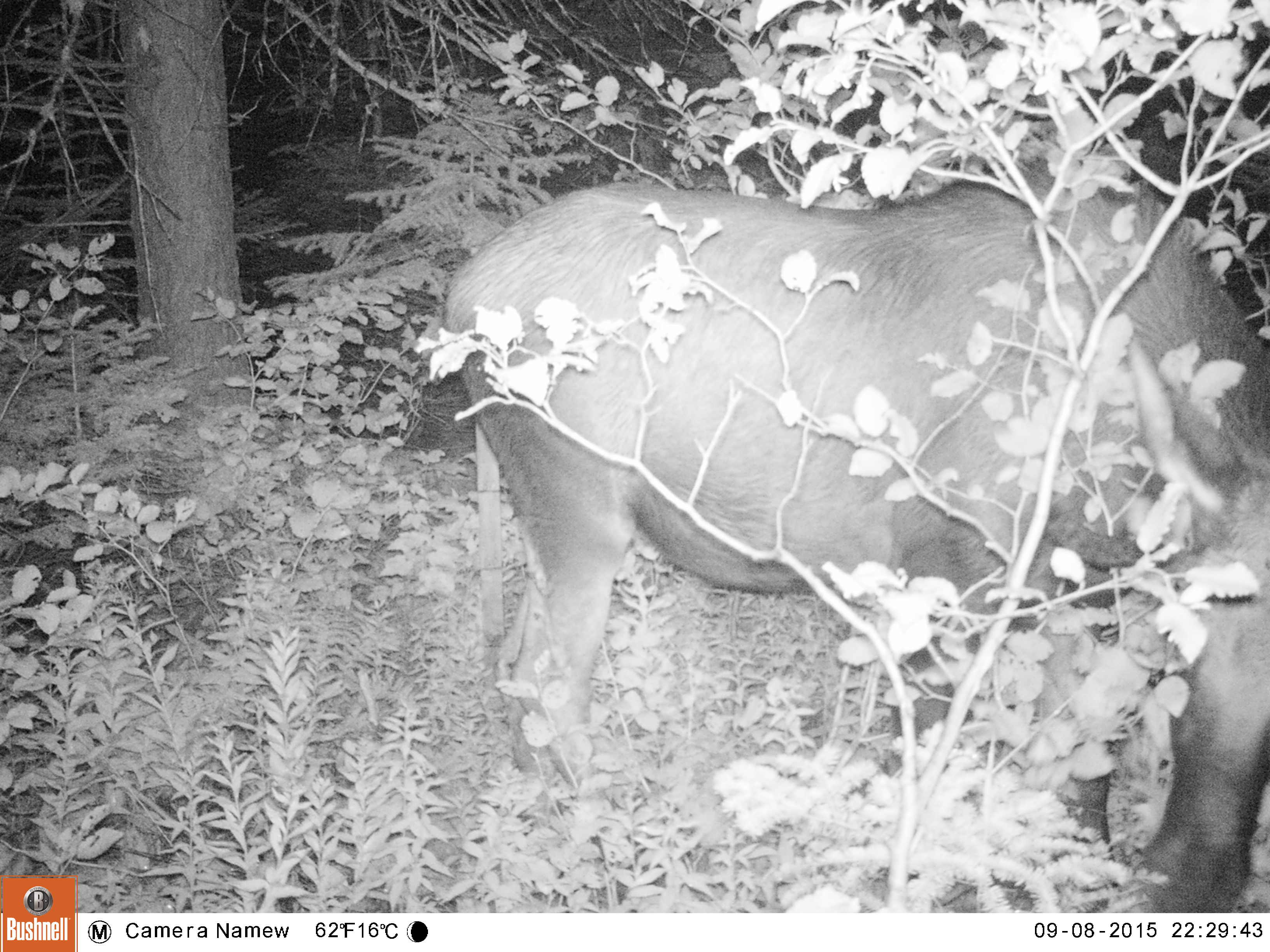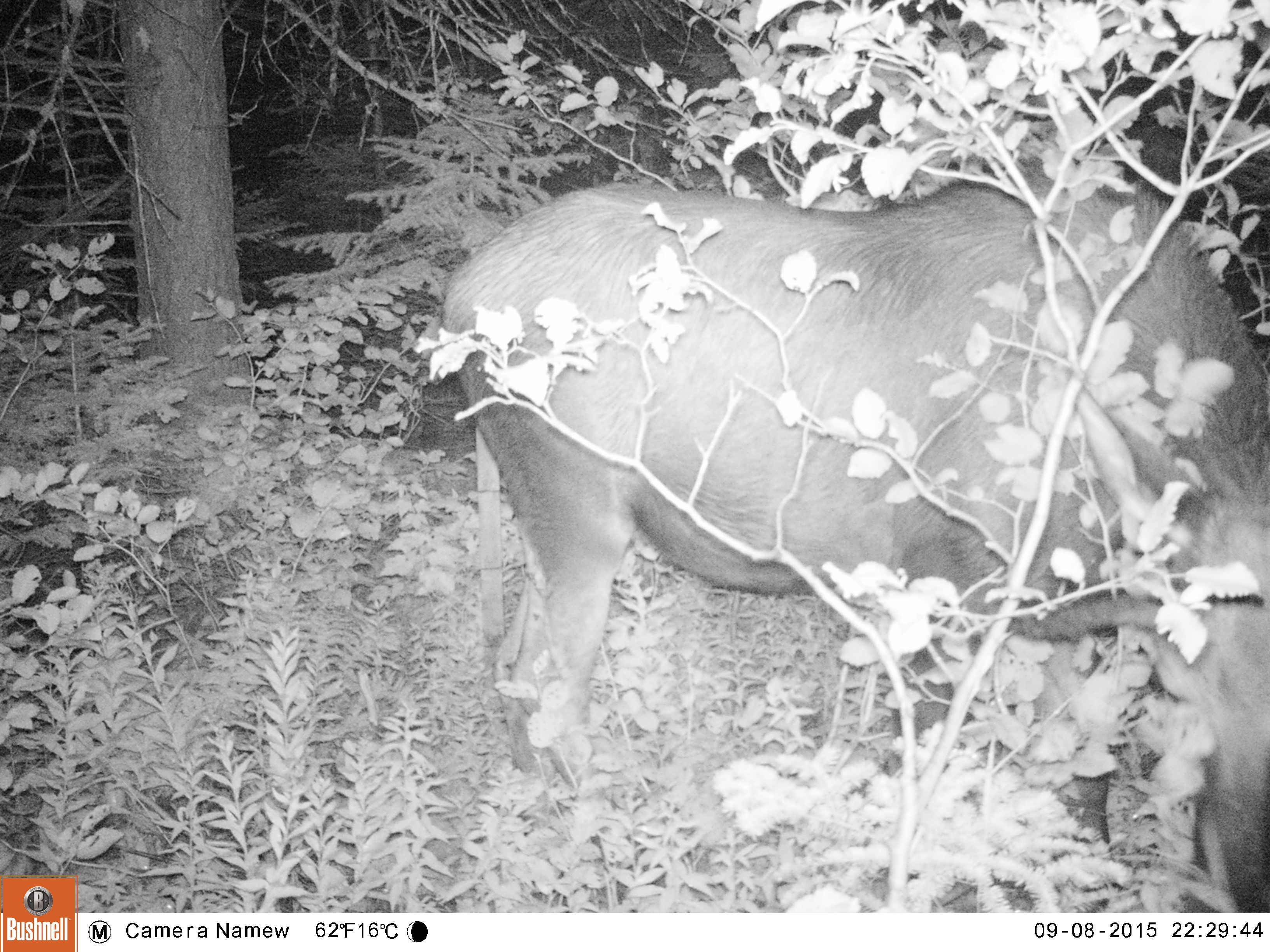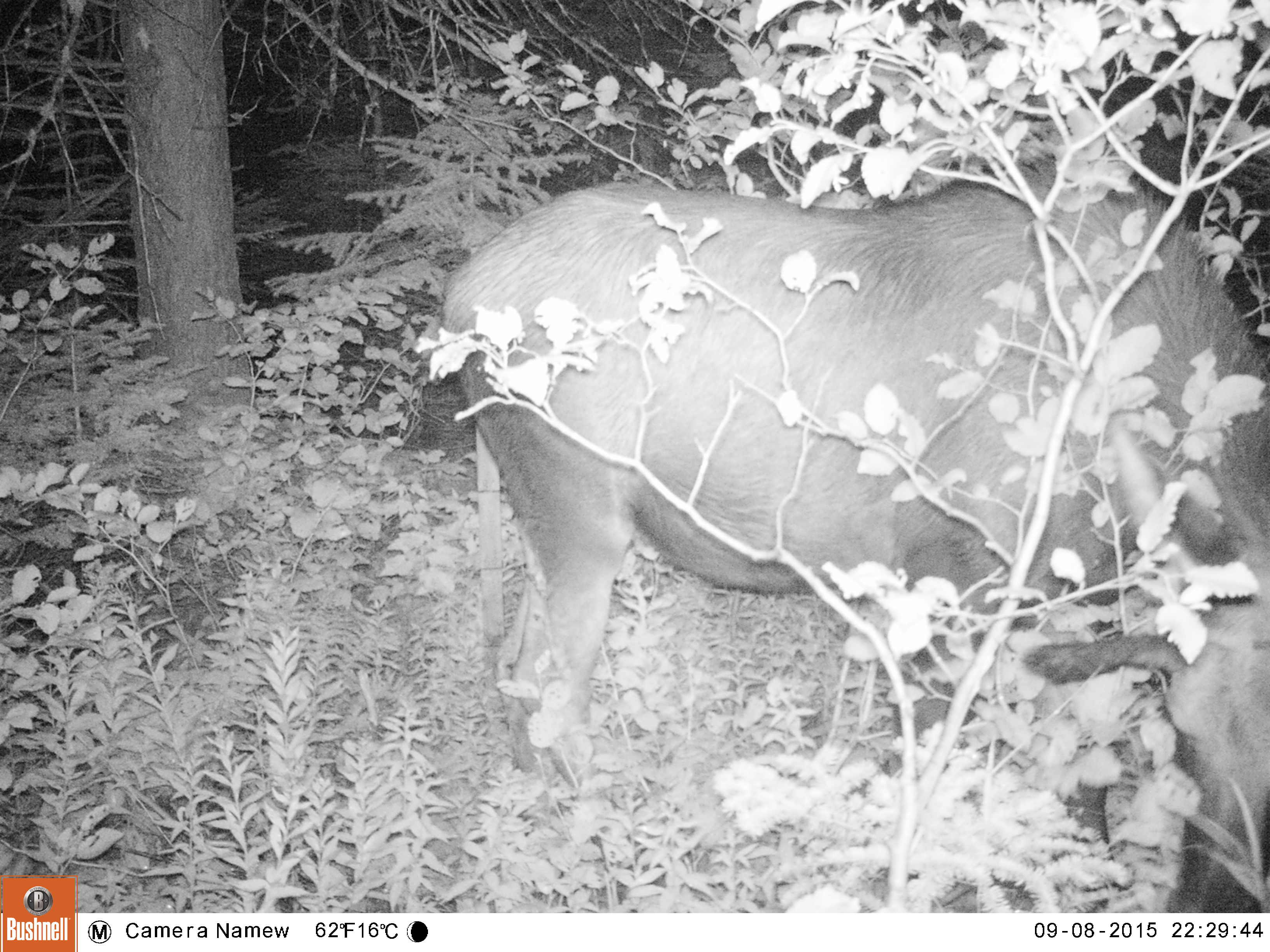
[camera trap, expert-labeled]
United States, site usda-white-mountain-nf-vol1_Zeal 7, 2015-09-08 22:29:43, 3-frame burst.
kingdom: Animalia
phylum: Chordata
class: Mammalia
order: Artiodactyla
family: Cervidae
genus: Alces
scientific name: Alces alces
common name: moose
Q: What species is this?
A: Moose (Alces alces).